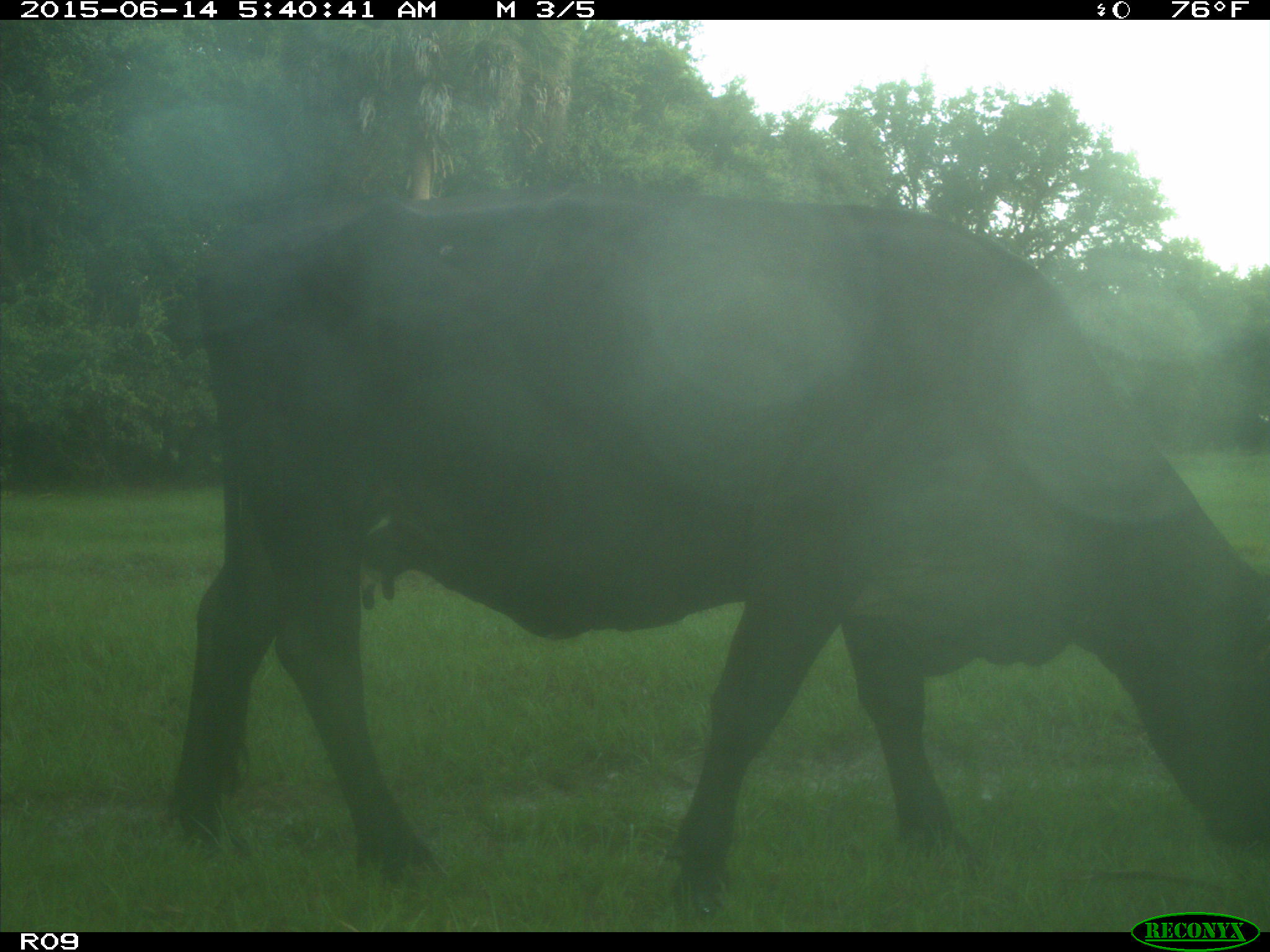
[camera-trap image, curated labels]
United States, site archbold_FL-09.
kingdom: Animalia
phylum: Chordata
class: Mammalia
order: Artiodactyla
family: Bovidae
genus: Bos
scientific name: Bos taurus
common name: domestic cow